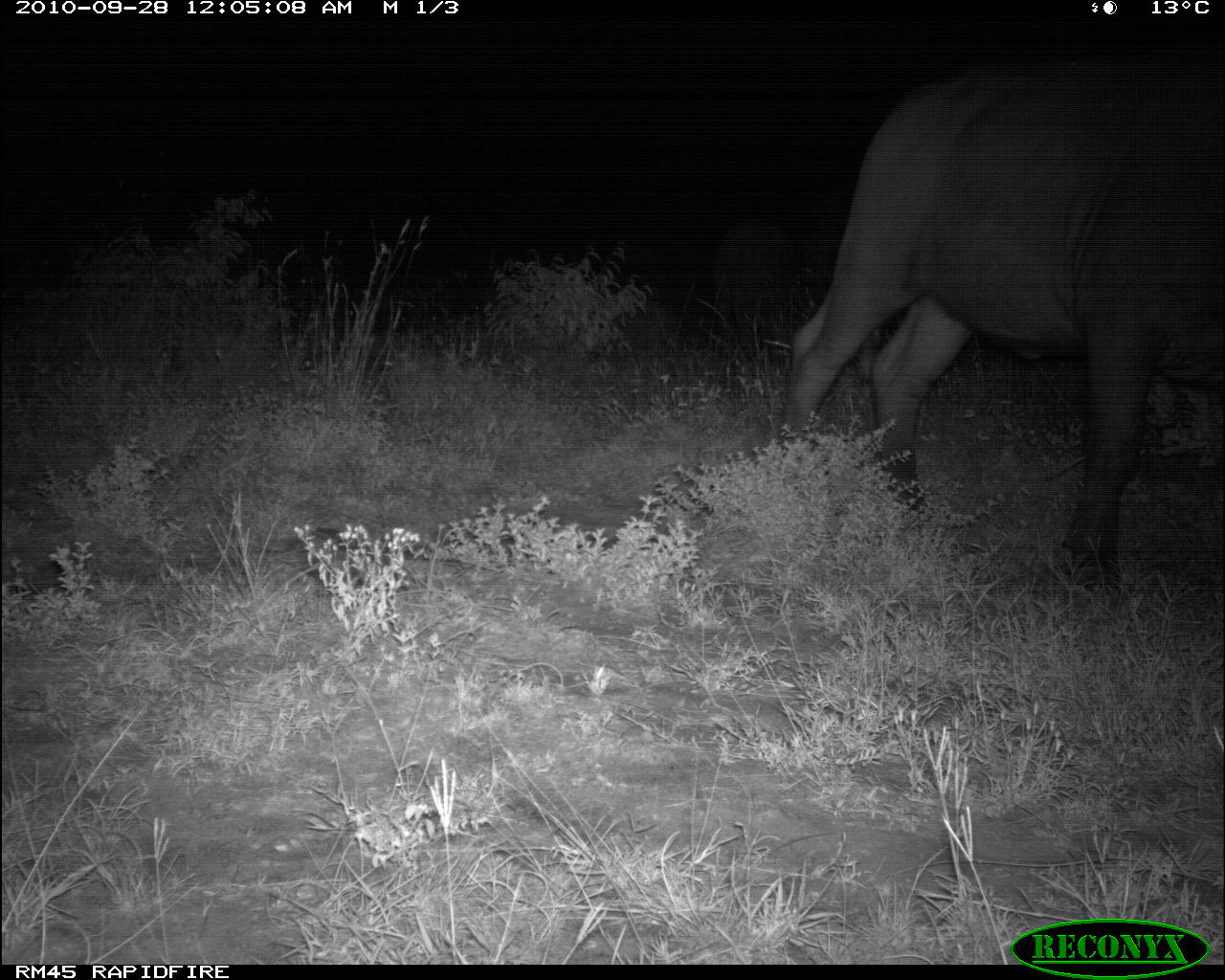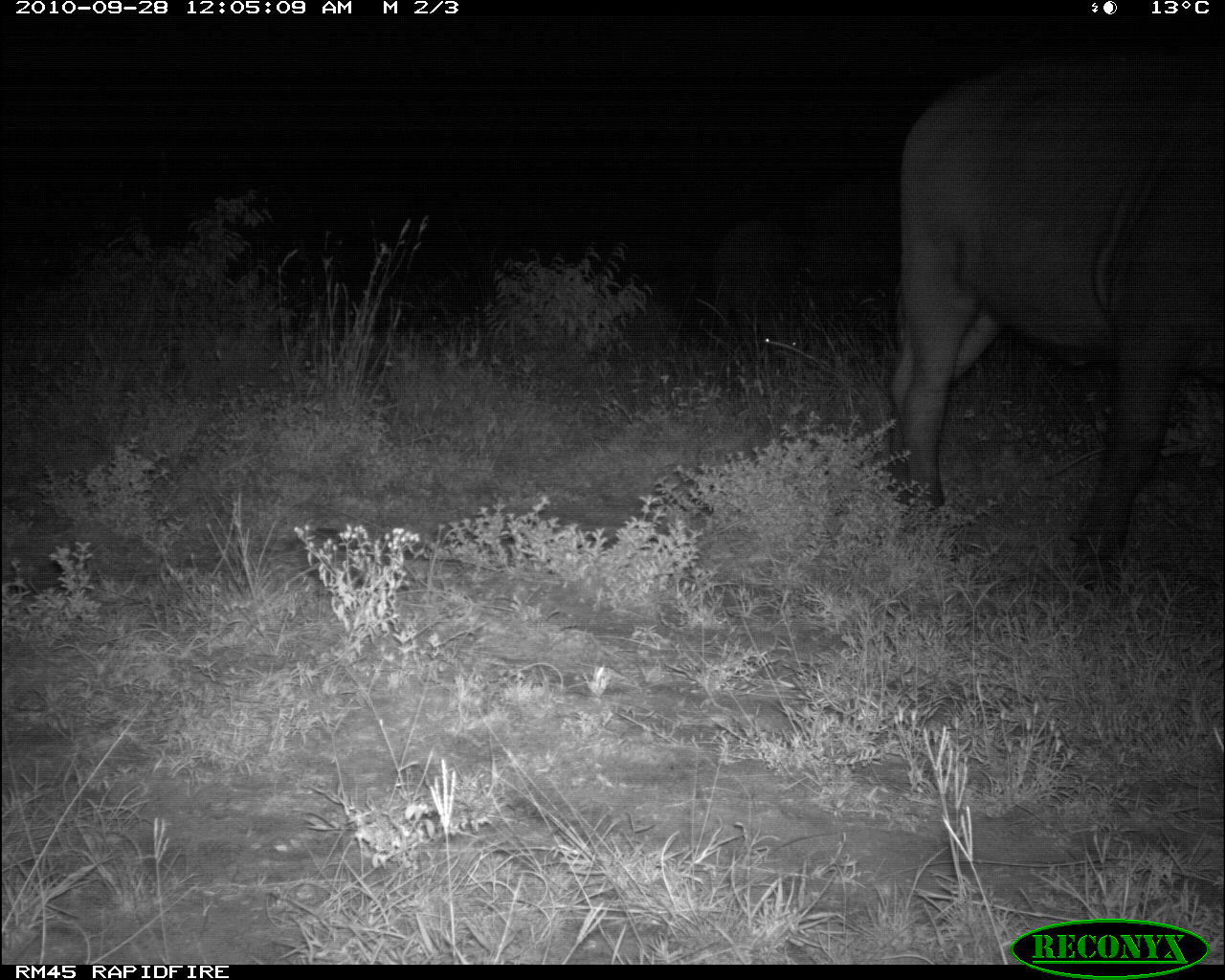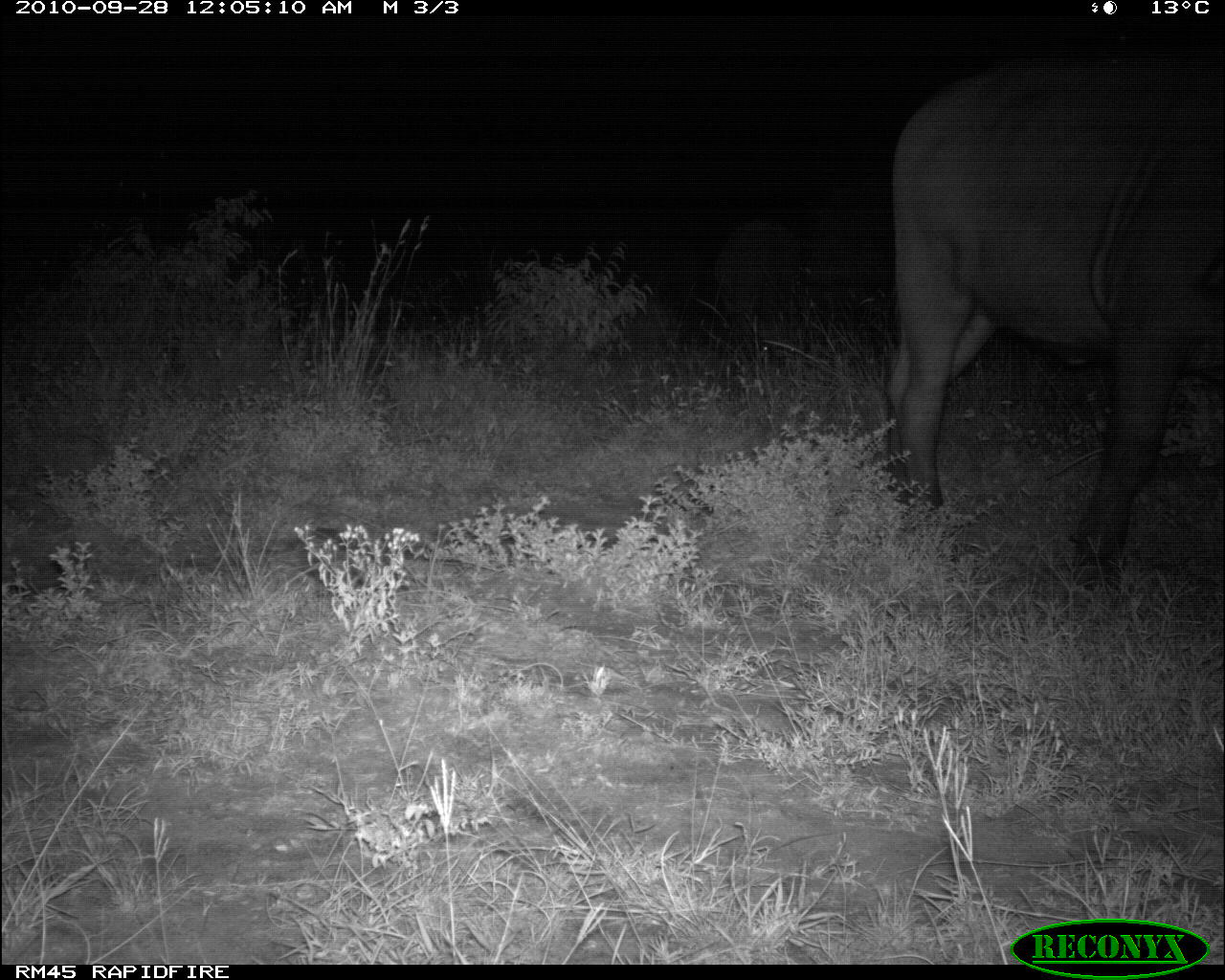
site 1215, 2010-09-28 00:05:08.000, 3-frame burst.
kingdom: Animalia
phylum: Chordata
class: Mammalia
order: Artiodactyla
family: Bovidae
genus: Syncerus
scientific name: Syncerus caffer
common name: african buffalo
Syncerus caffer (african buffalo), count 2.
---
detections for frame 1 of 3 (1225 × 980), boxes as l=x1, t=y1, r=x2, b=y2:
syncerus caffer: l=783, t=63, r=1223, b=580; l=717, t=215, r=796, b=343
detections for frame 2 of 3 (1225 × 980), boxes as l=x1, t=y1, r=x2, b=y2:
syncerus caffer: l=886, t=65, r=1224, b=590; l=710, t=222, r=796, b=335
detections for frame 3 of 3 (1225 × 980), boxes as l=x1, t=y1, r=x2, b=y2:
syncerus caffer: l=879, t=48, r=1225, b=588; l=713, t=219, r=806, b=333